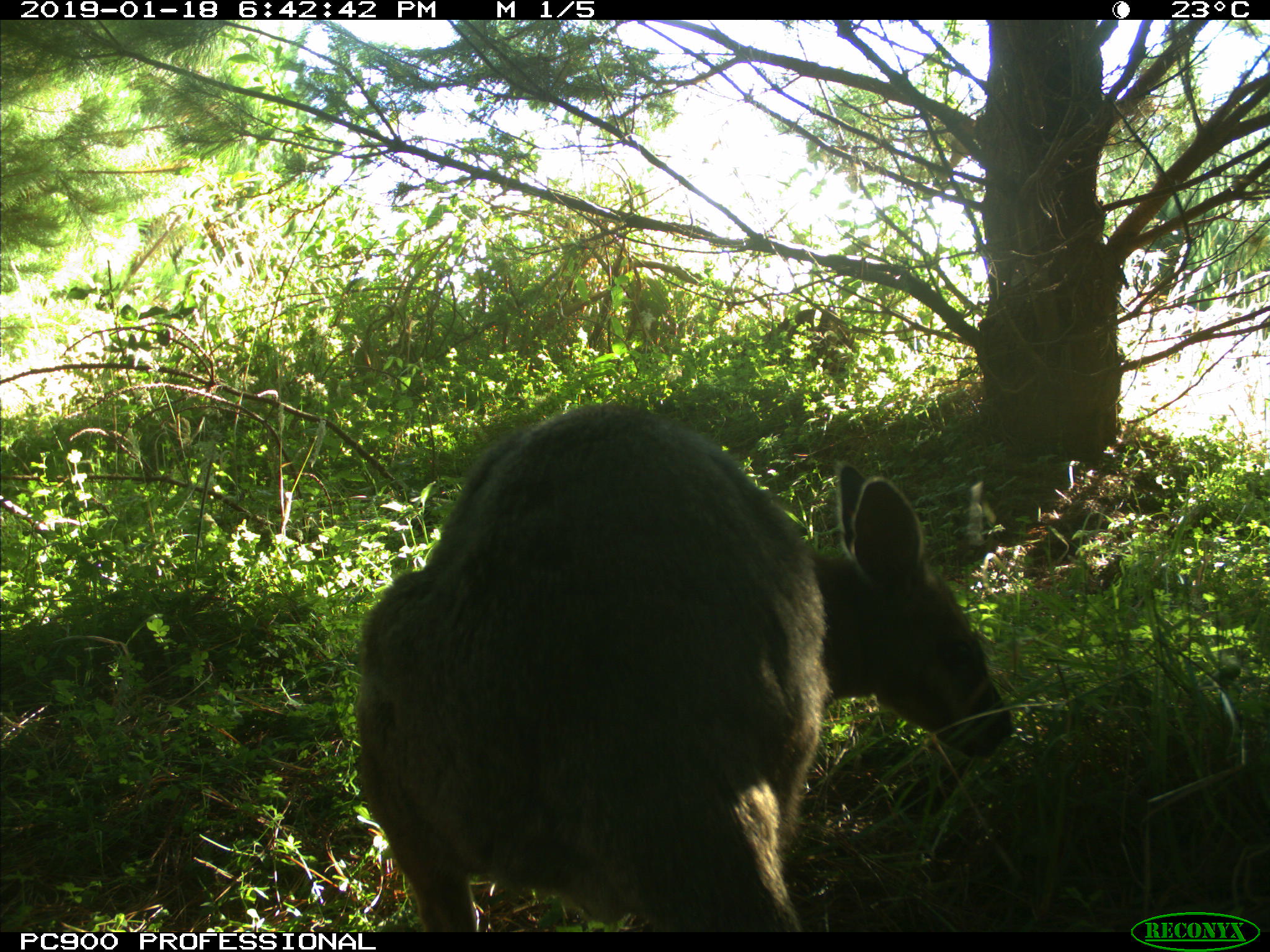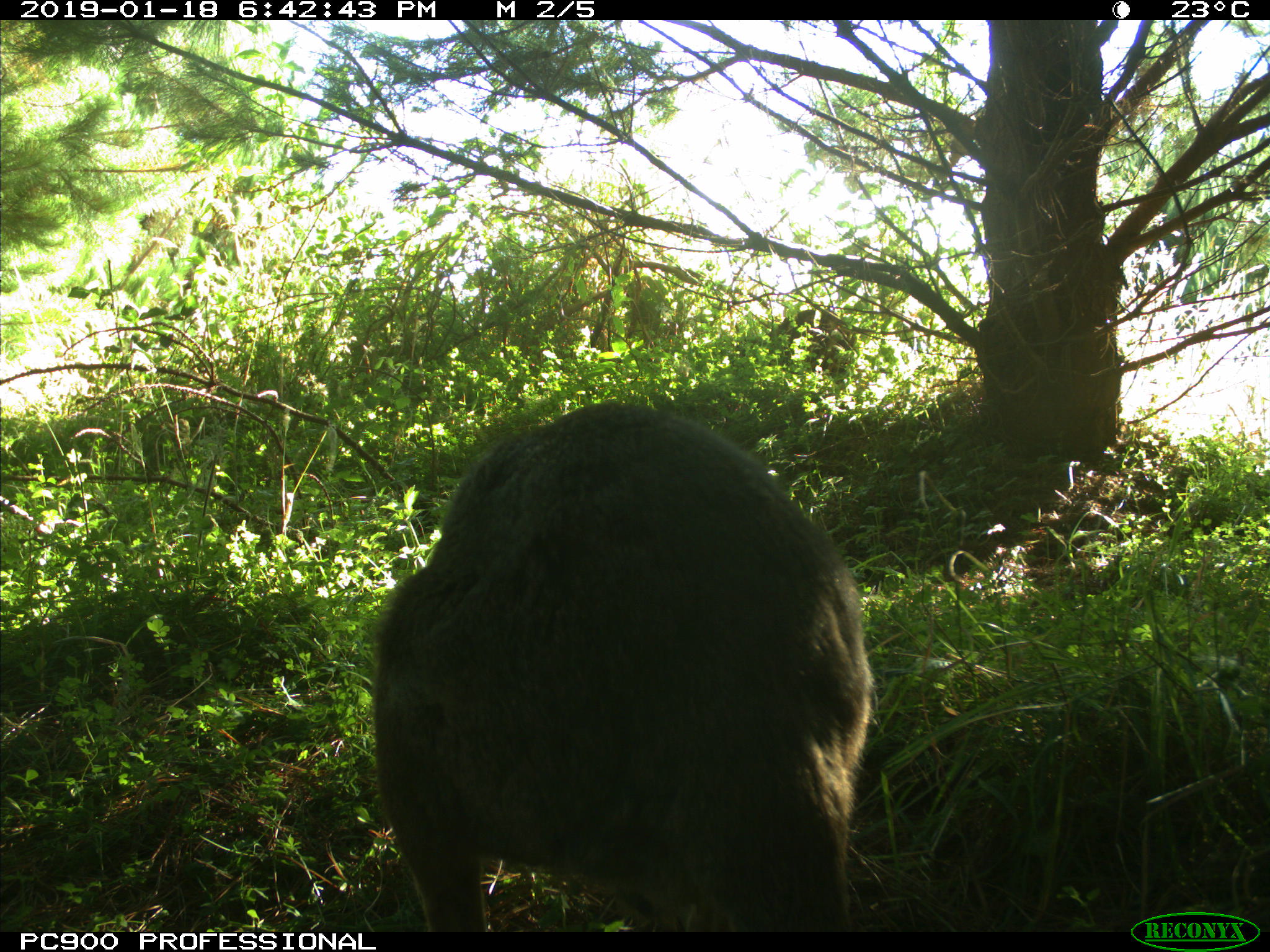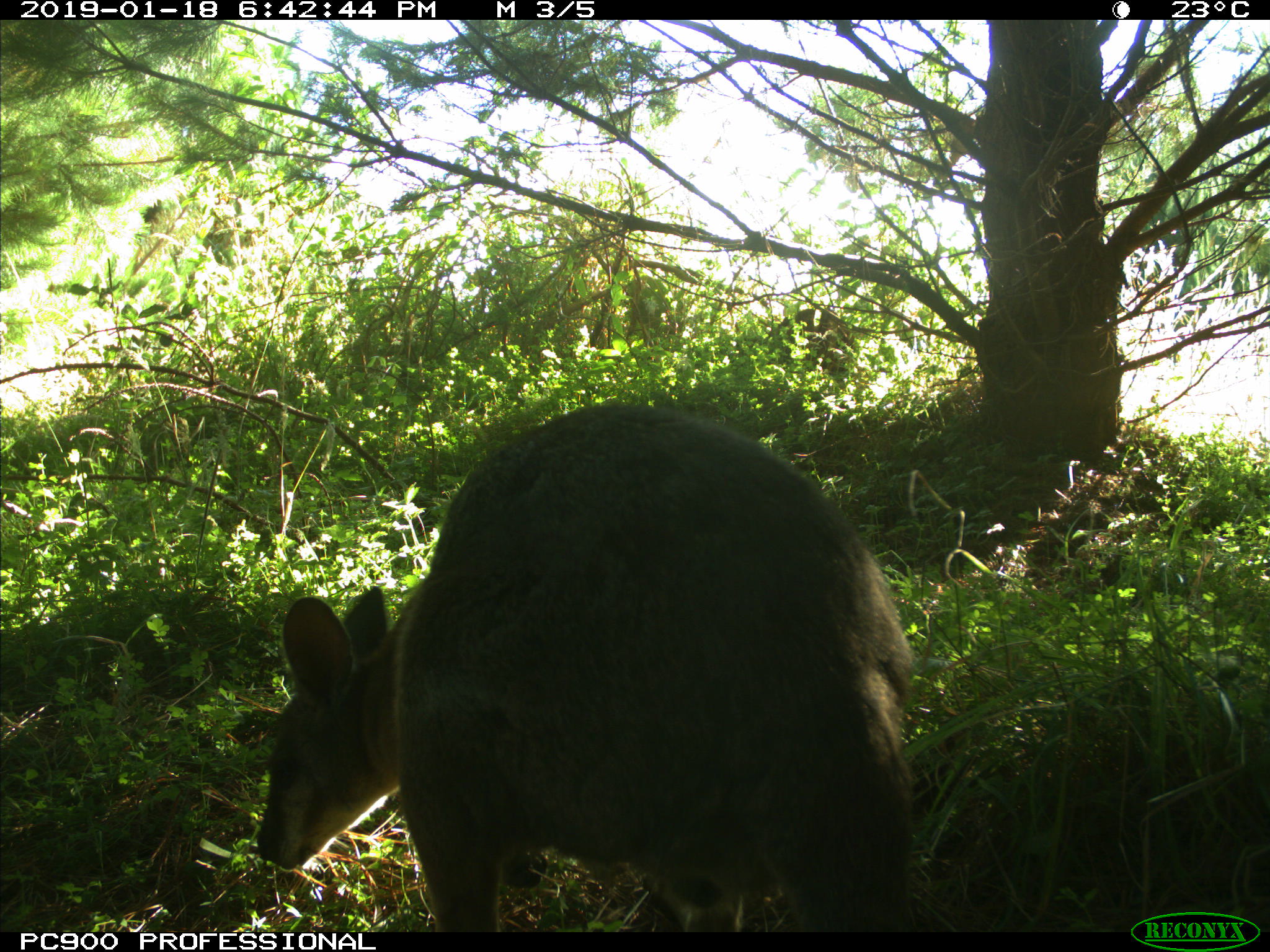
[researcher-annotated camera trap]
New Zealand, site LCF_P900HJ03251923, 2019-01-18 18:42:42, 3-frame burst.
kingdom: Animalia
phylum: Chordata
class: Mammalia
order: Diprotodontia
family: Macropodidae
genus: Notamacropus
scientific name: Notamacropus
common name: wallaby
Wallaby (Notamacropus).